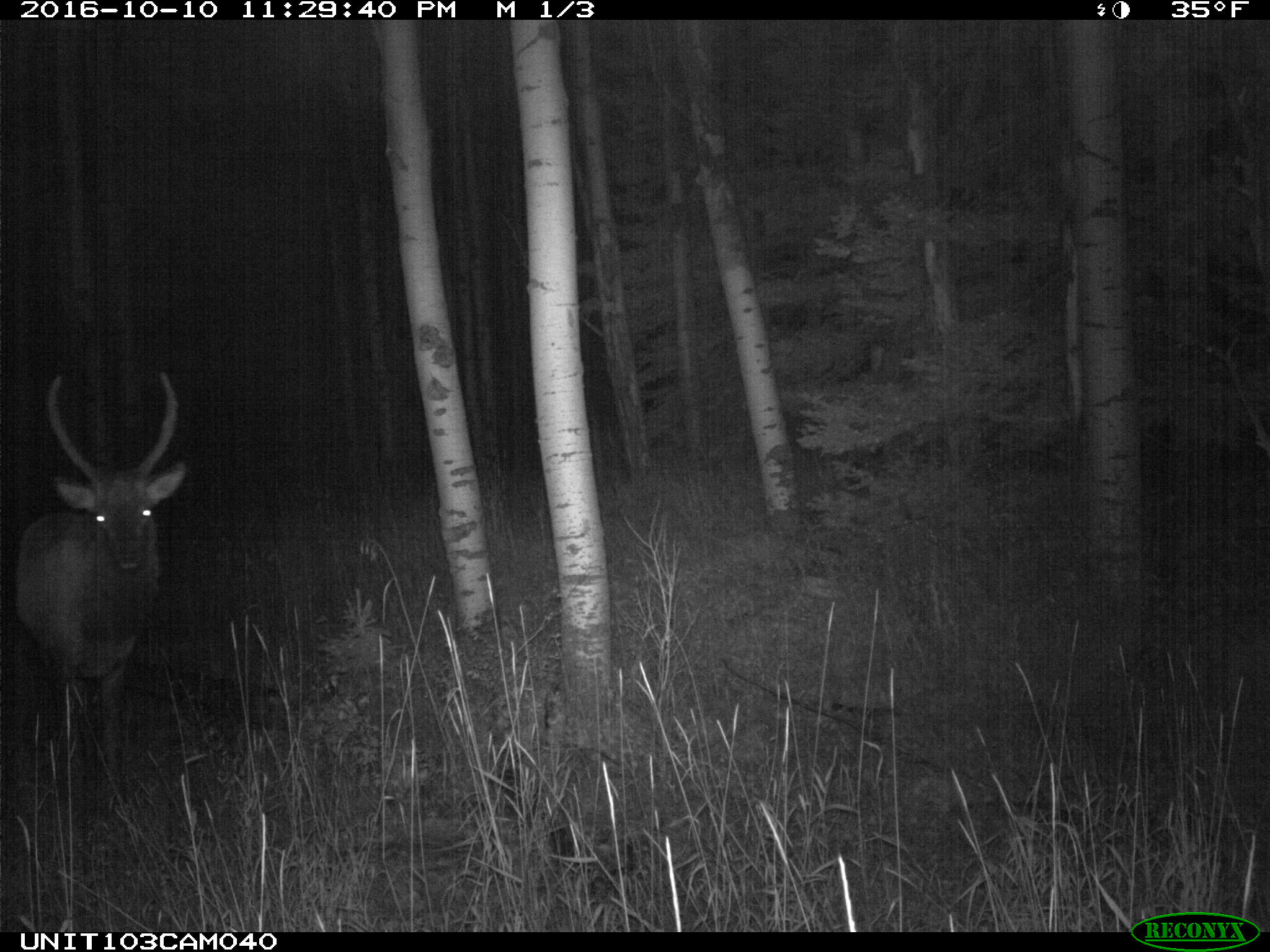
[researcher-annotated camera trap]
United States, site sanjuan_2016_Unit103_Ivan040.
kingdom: Animalia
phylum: Chordata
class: Mammalia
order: Artiodactyla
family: Cervidae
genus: Cervus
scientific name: Cervus elaphus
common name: red deer